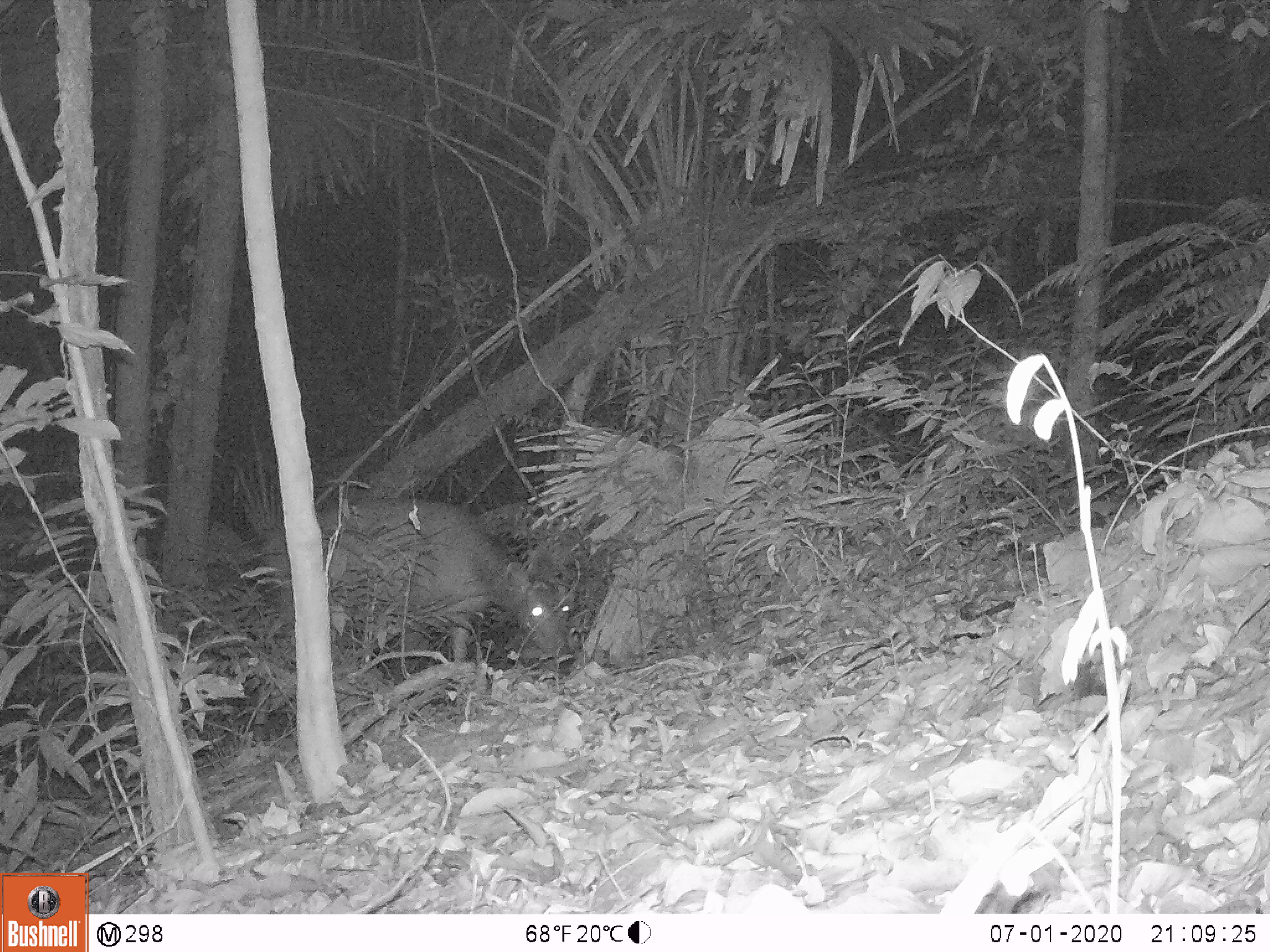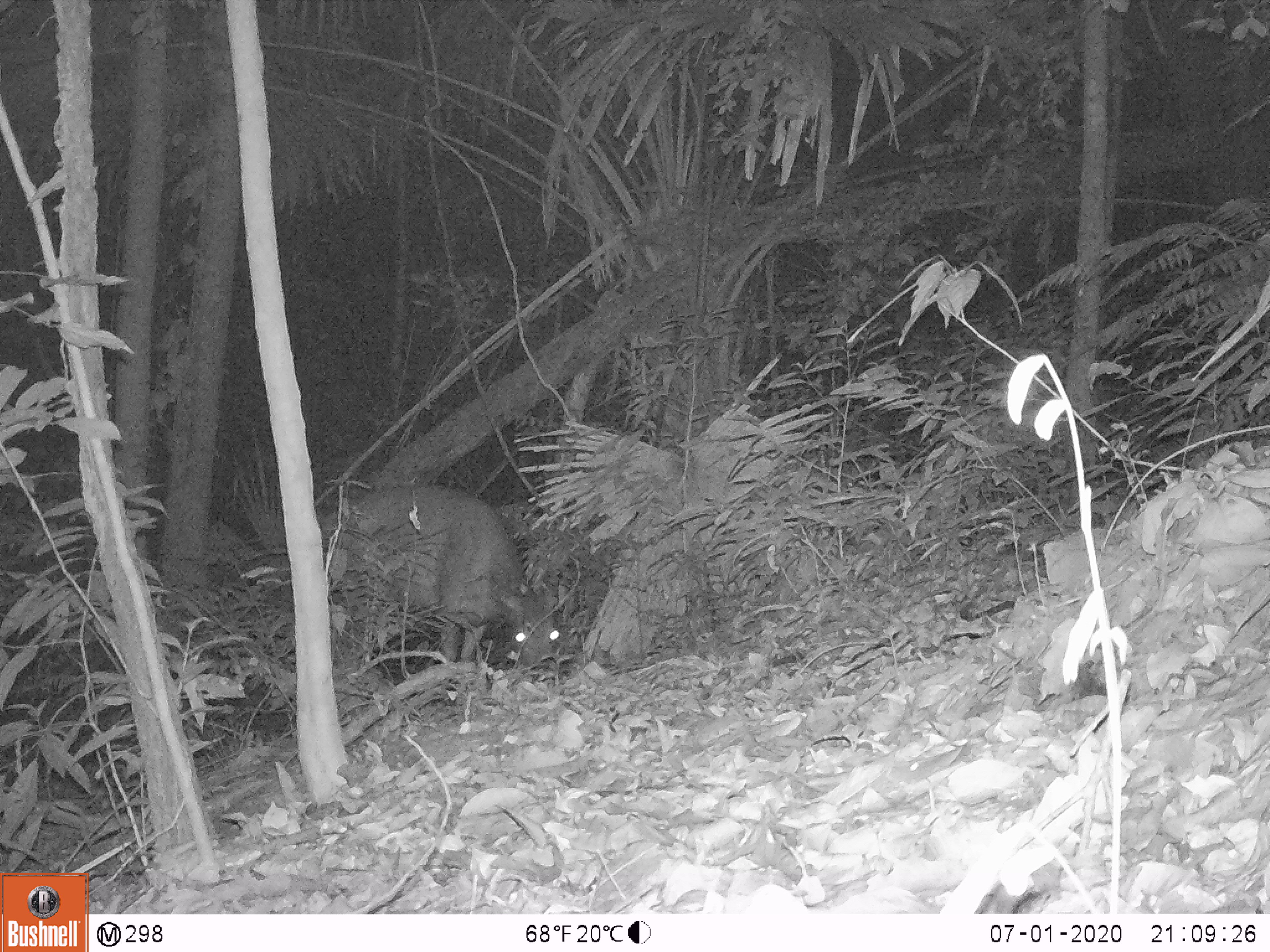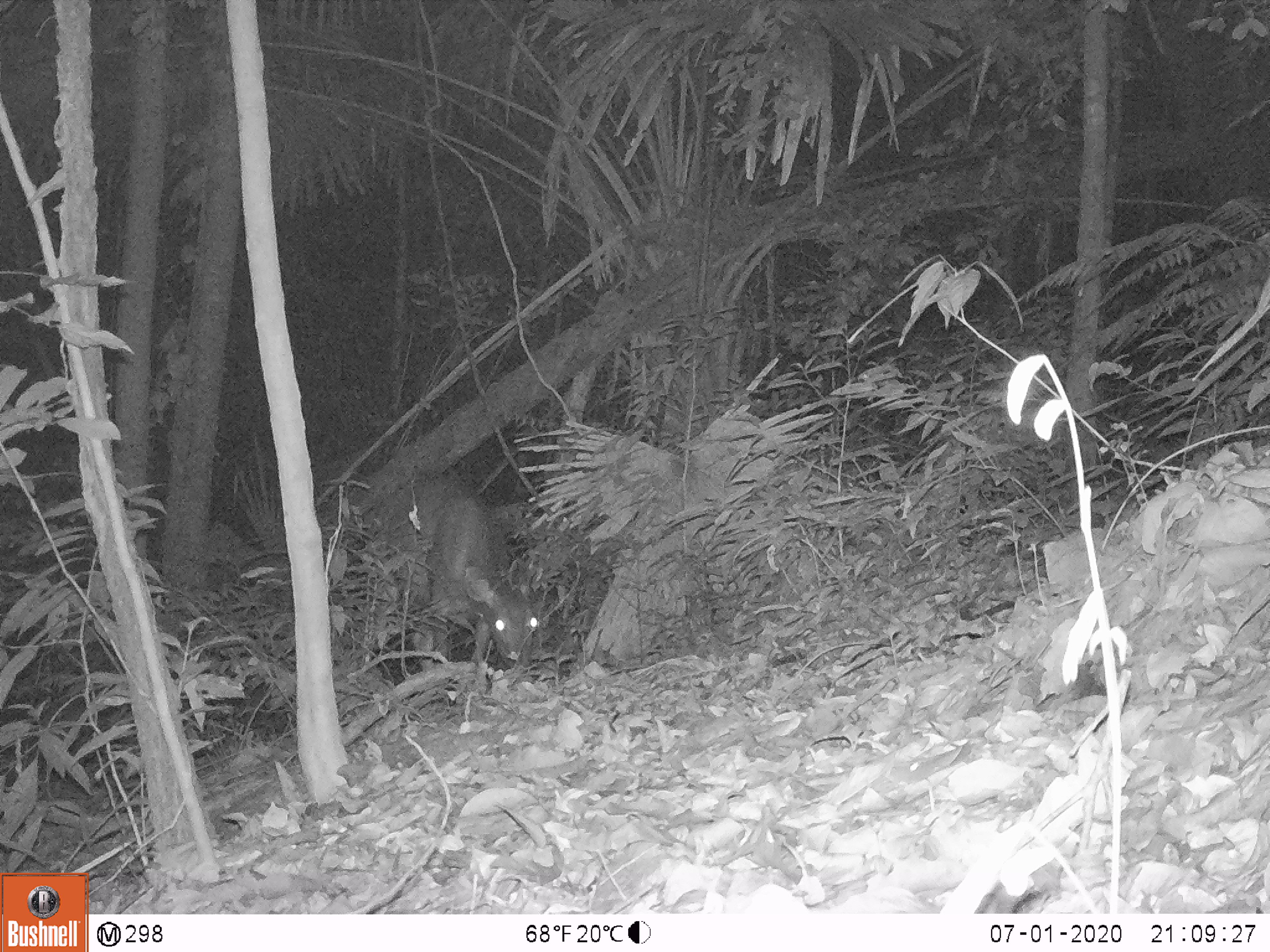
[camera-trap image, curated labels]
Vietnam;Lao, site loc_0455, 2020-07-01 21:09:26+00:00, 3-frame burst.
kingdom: Animalia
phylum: Chordata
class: Mammalia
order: Artiodactyla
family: Cervidae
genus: Rusa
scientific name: Rusa unicolor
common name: sambar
Sambar (Rusa unicolor). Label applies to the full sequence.